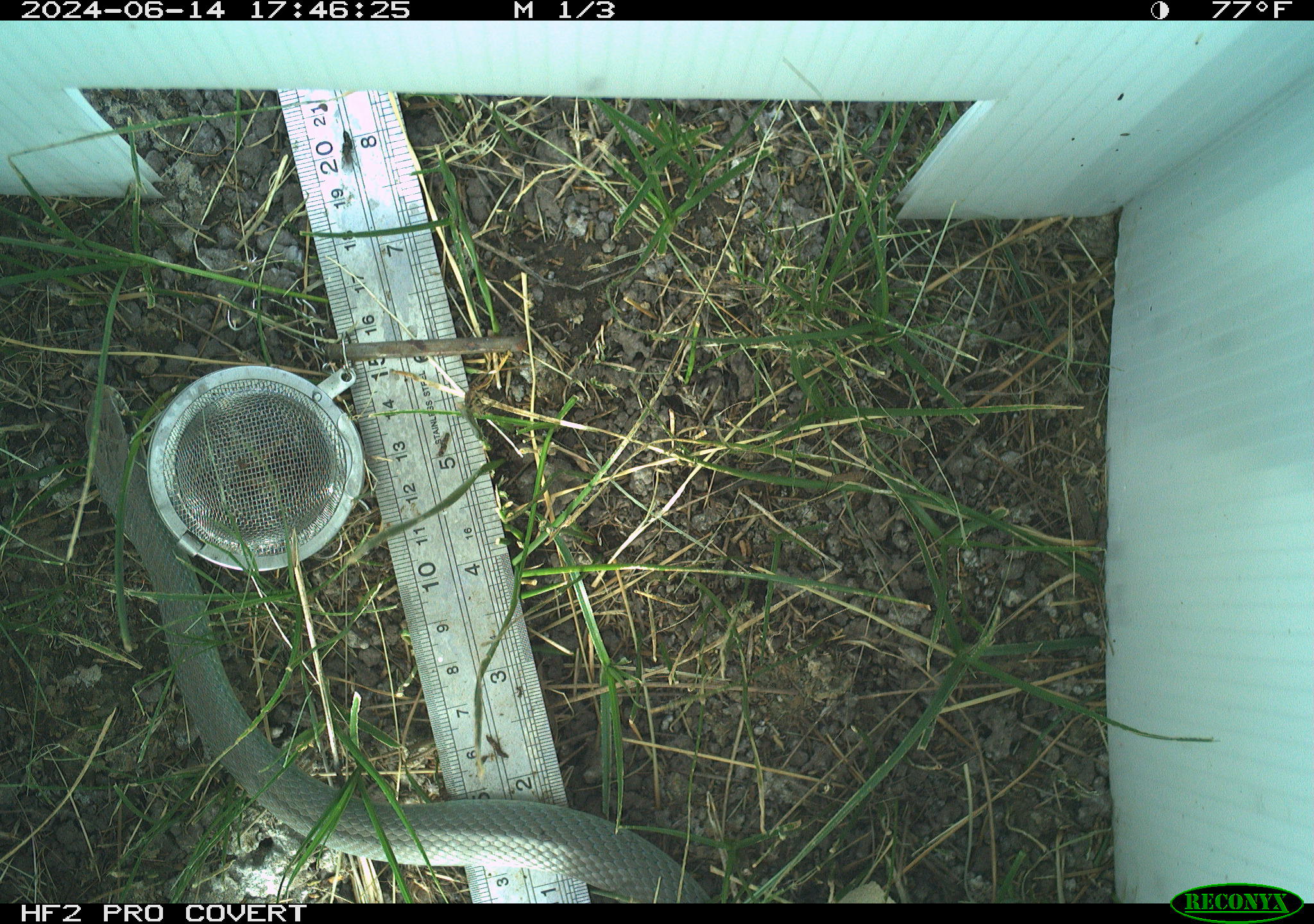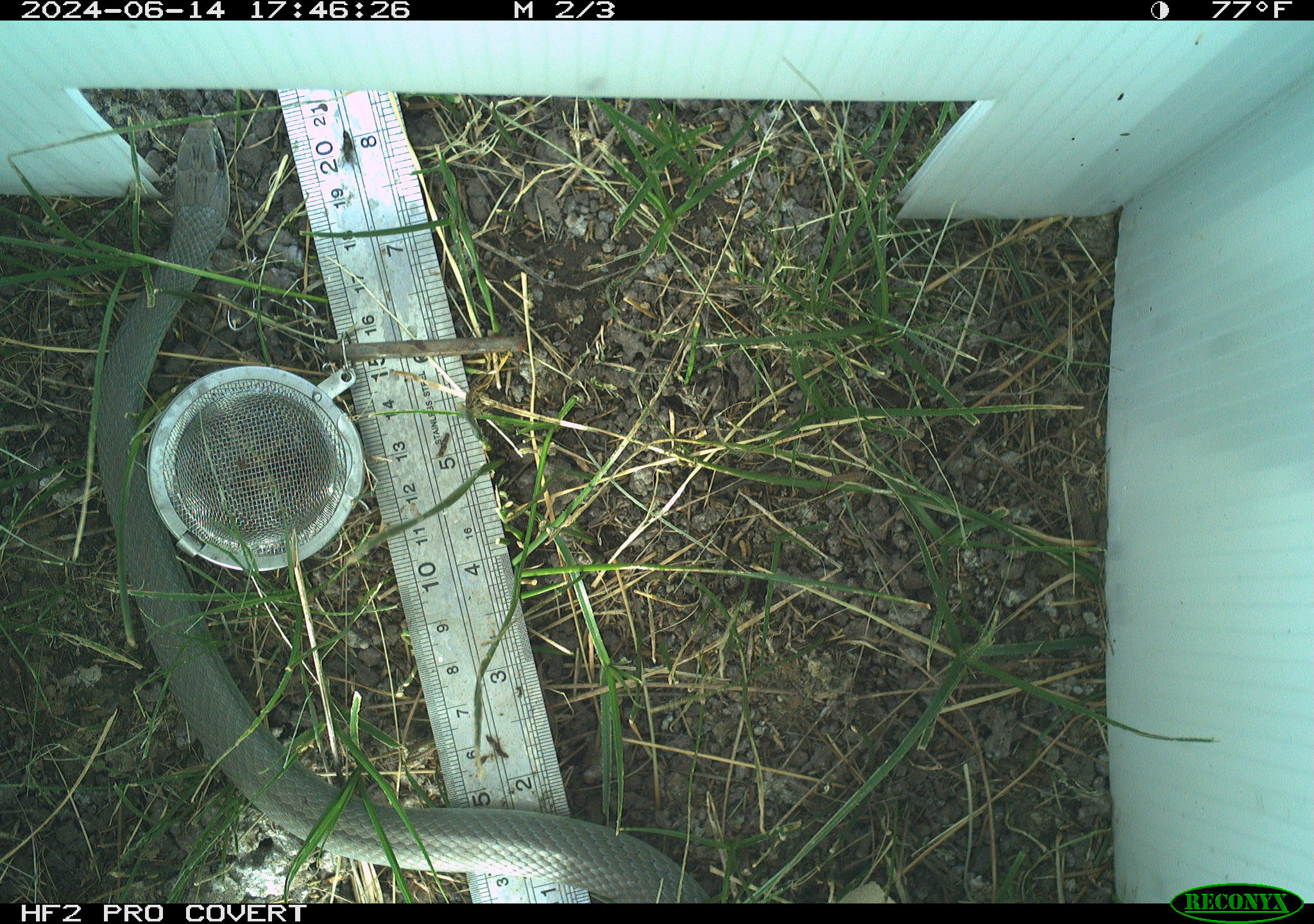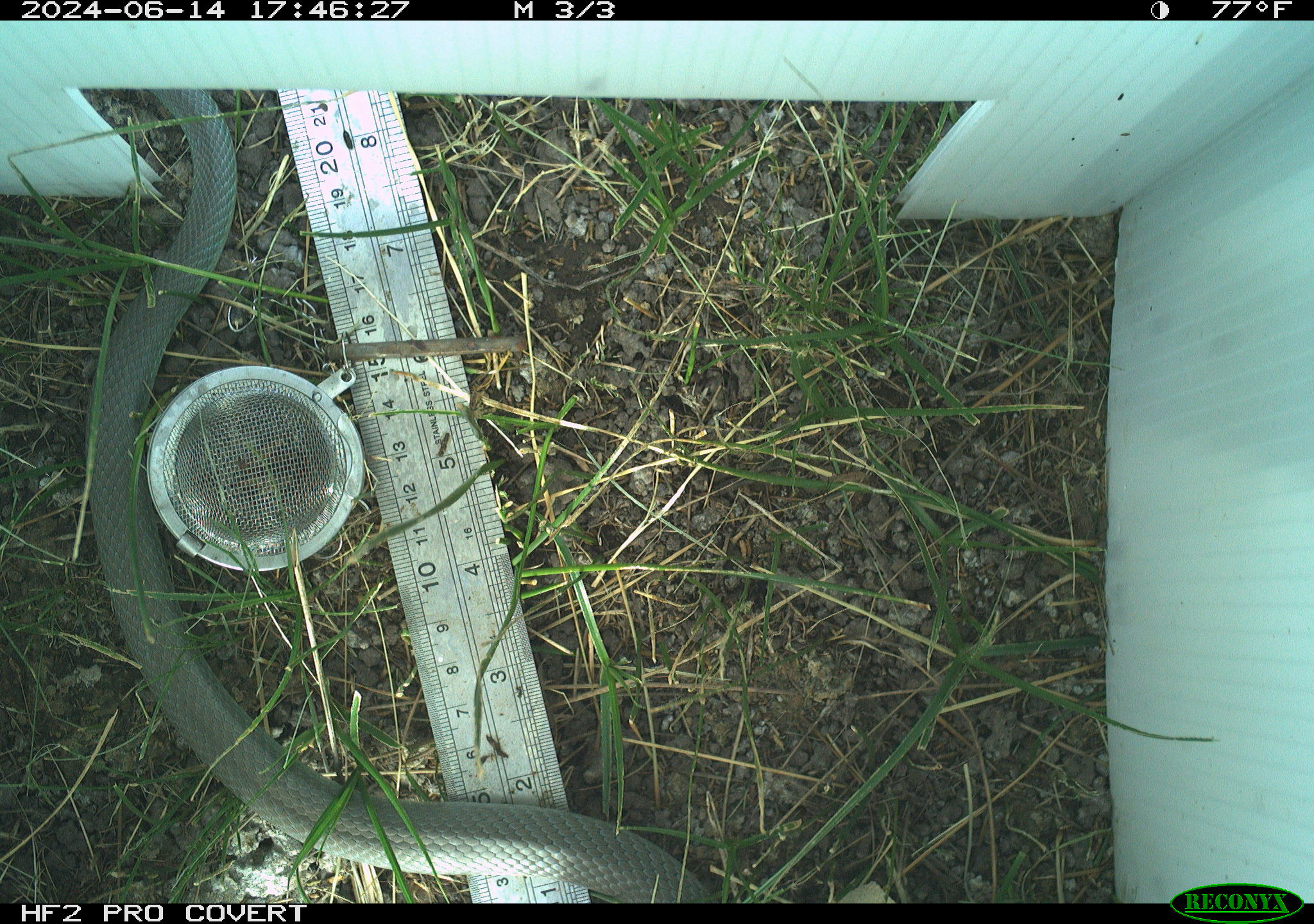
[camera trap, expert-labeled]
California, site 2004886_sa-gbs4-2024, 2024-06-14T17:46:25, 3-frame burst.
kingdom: Animalia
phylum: Chordata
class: Reptilia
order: Squamata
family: Colubridae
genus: Coluber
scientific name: Coluber constrictor mormon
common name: western yellow-bellied racer